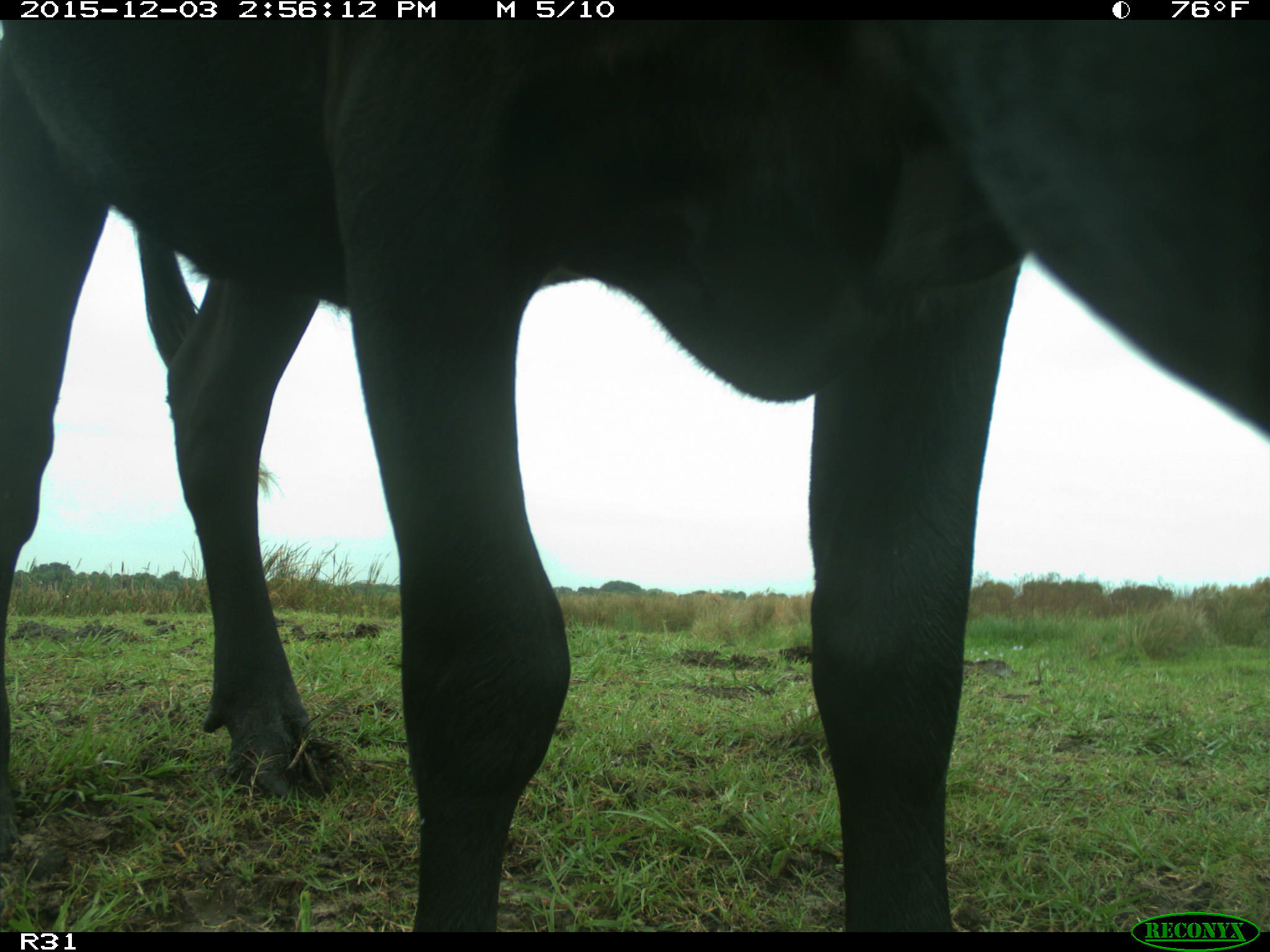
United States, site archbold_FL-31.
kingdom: Animalia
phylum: Chordata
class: Mammalia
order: Artiodactyla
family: Bovidae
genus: Bos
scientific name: Bos taurus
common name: domestic cow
Bos taurus (domestic cow).